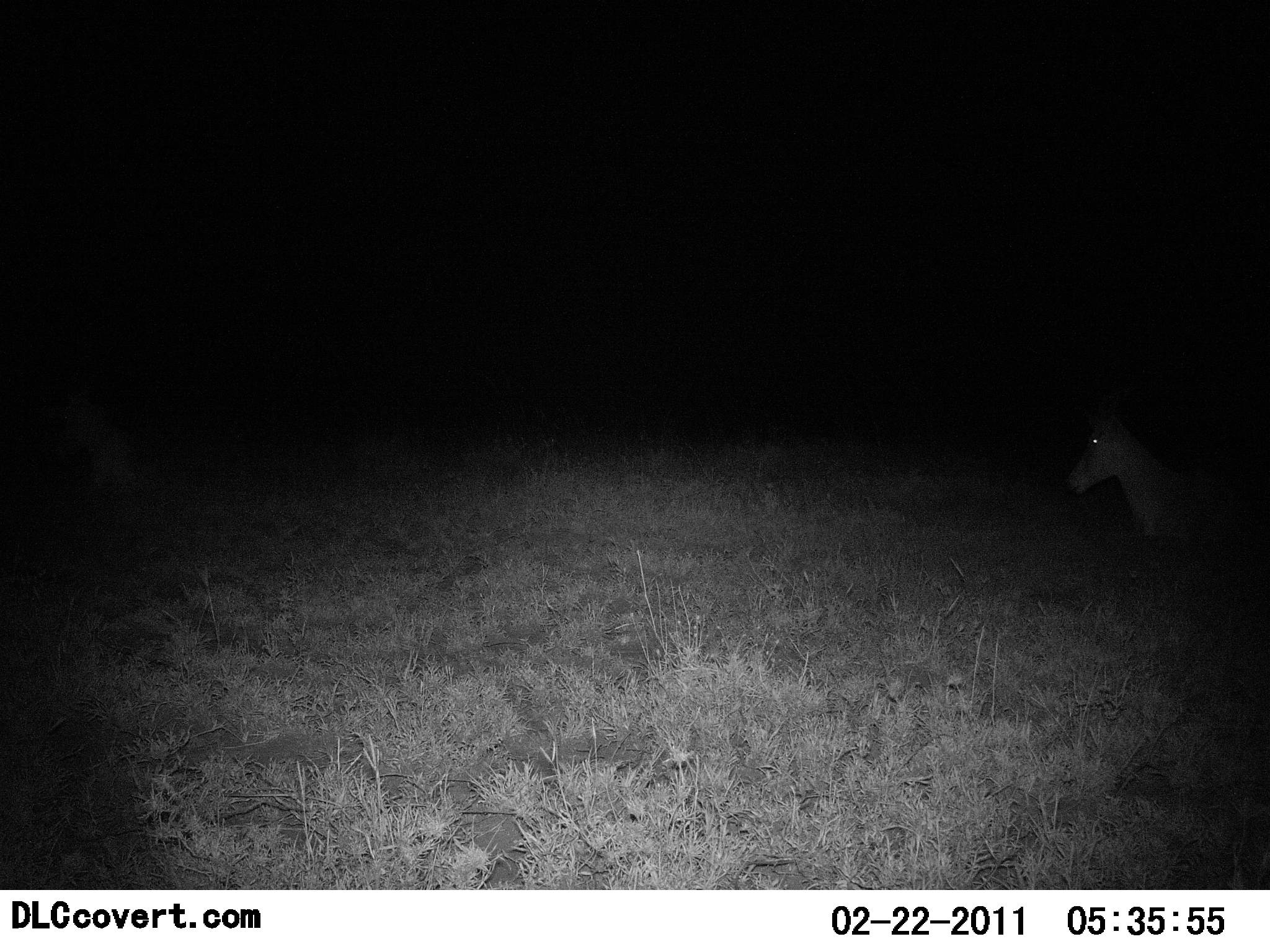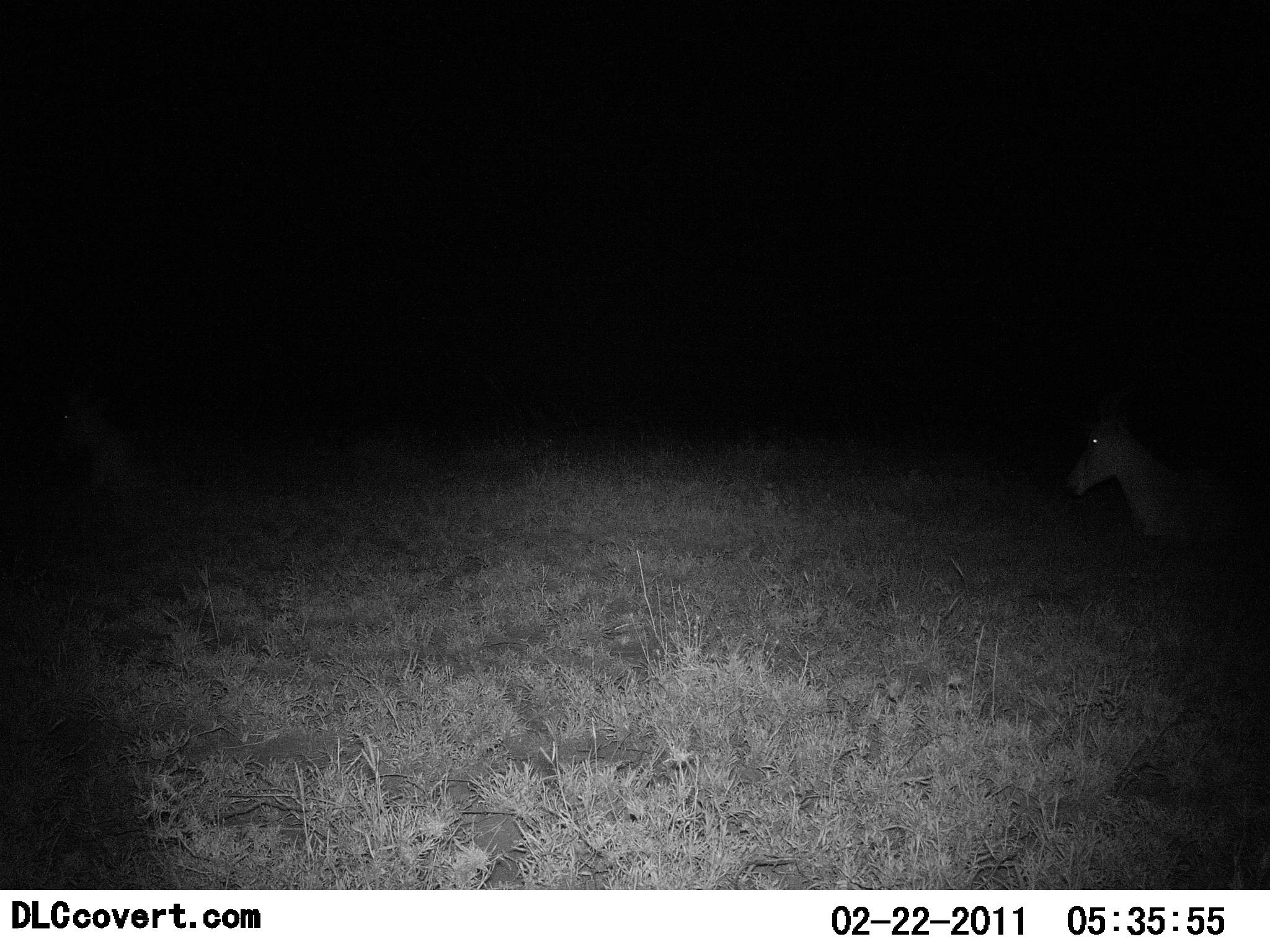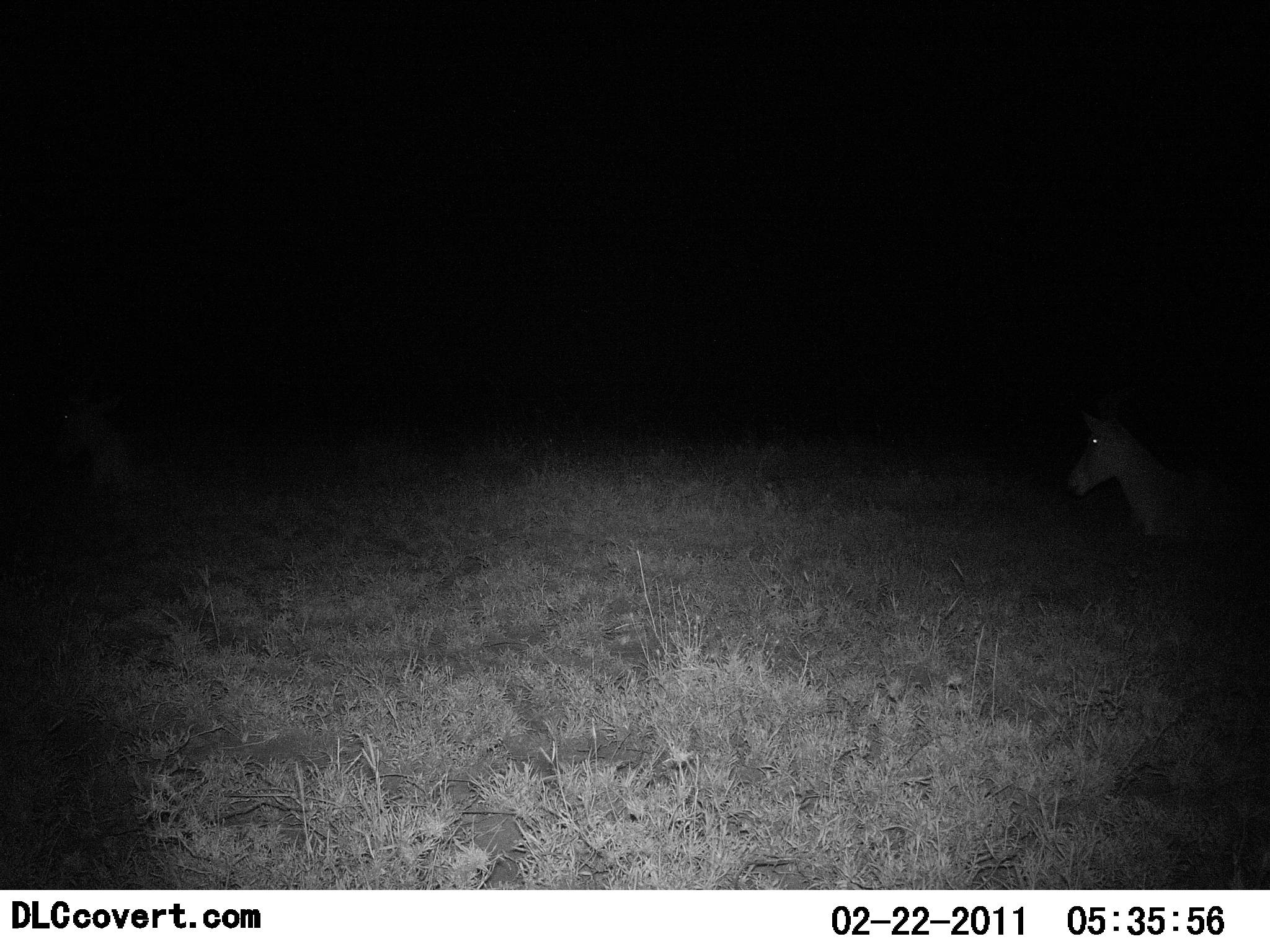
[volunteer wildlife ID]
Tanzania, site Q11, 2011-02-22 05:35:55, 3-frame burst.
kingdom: Animalia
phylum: Chordata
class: Mammalia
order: Artiodactyla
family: Bovidae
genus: Alcelaphus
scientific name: Alcelaphus buselaphus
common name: hartebeest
Hartebeest (Alcelaphus buselaphus), count 2. Behavior (volunteer vote fractions): standing 12%, resting 88%, moving 0%, interacting 0%. Young present (vote fraction): 0%. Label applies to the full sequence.